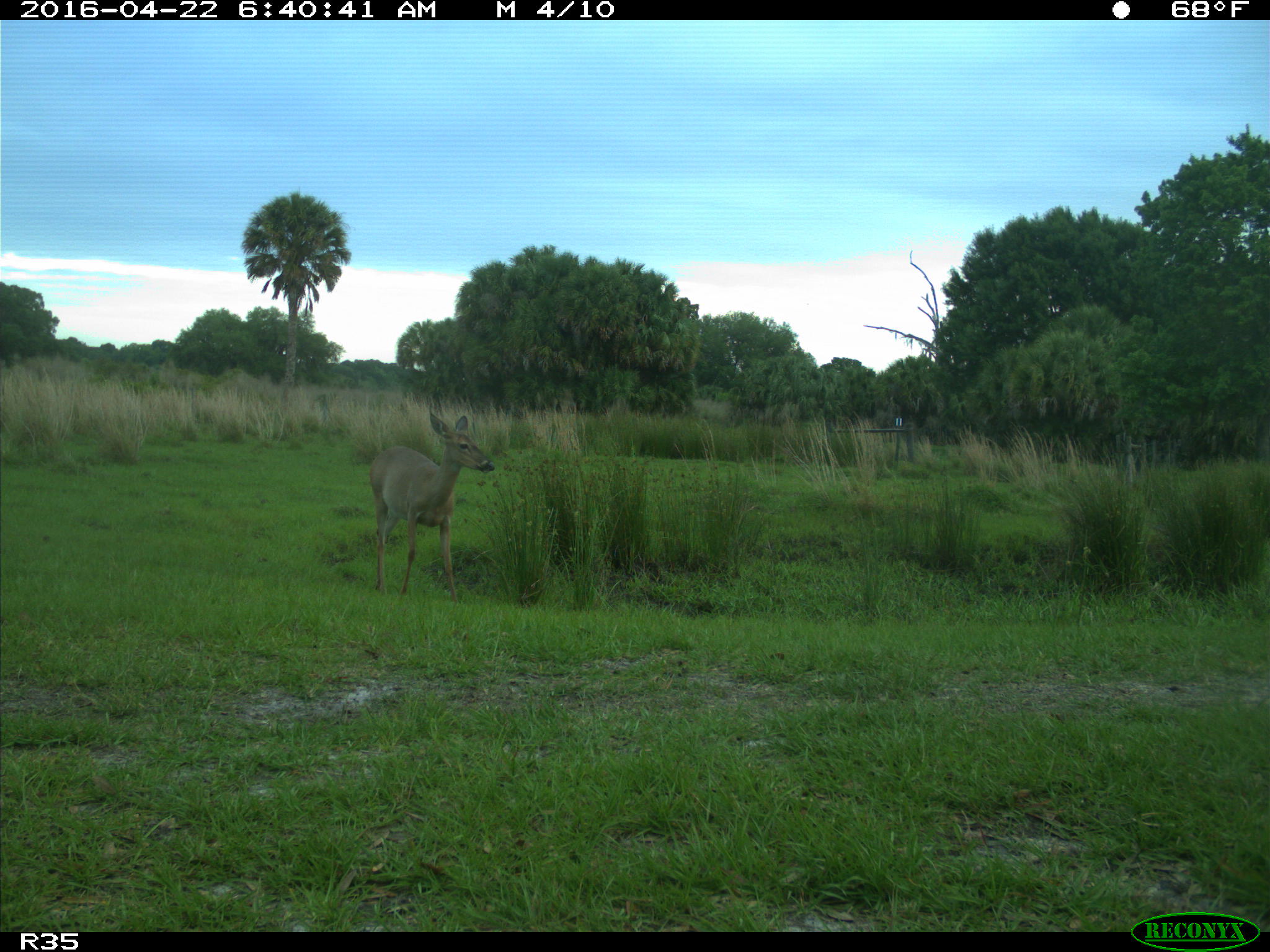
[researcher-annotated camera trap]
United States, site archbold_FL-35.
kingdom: Animalia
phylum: Chordata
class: Mammalia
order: Artiodactyla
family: Cervidae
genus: Odocoileus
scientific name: Odocoileus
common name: deer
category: unidentified deer